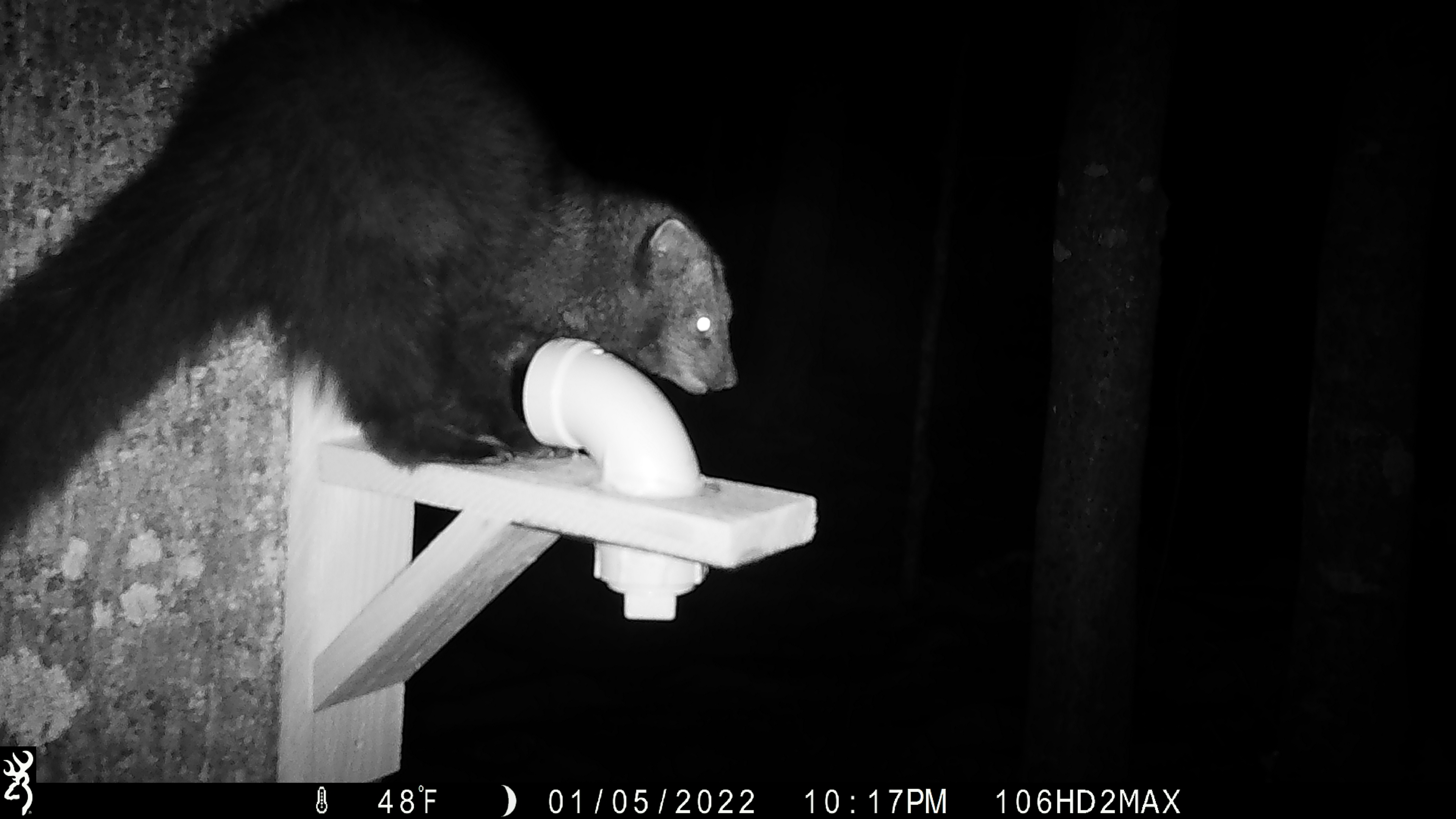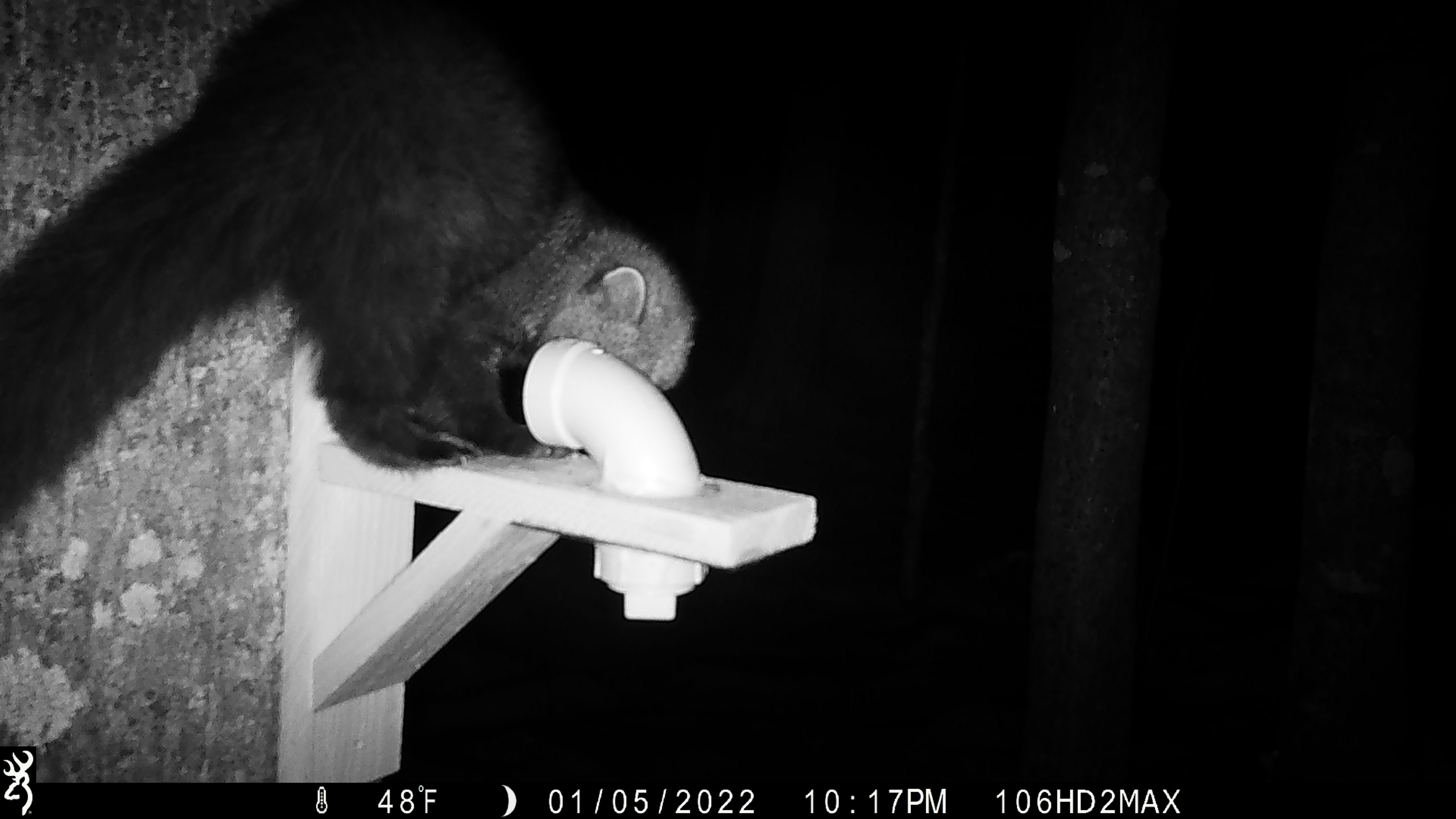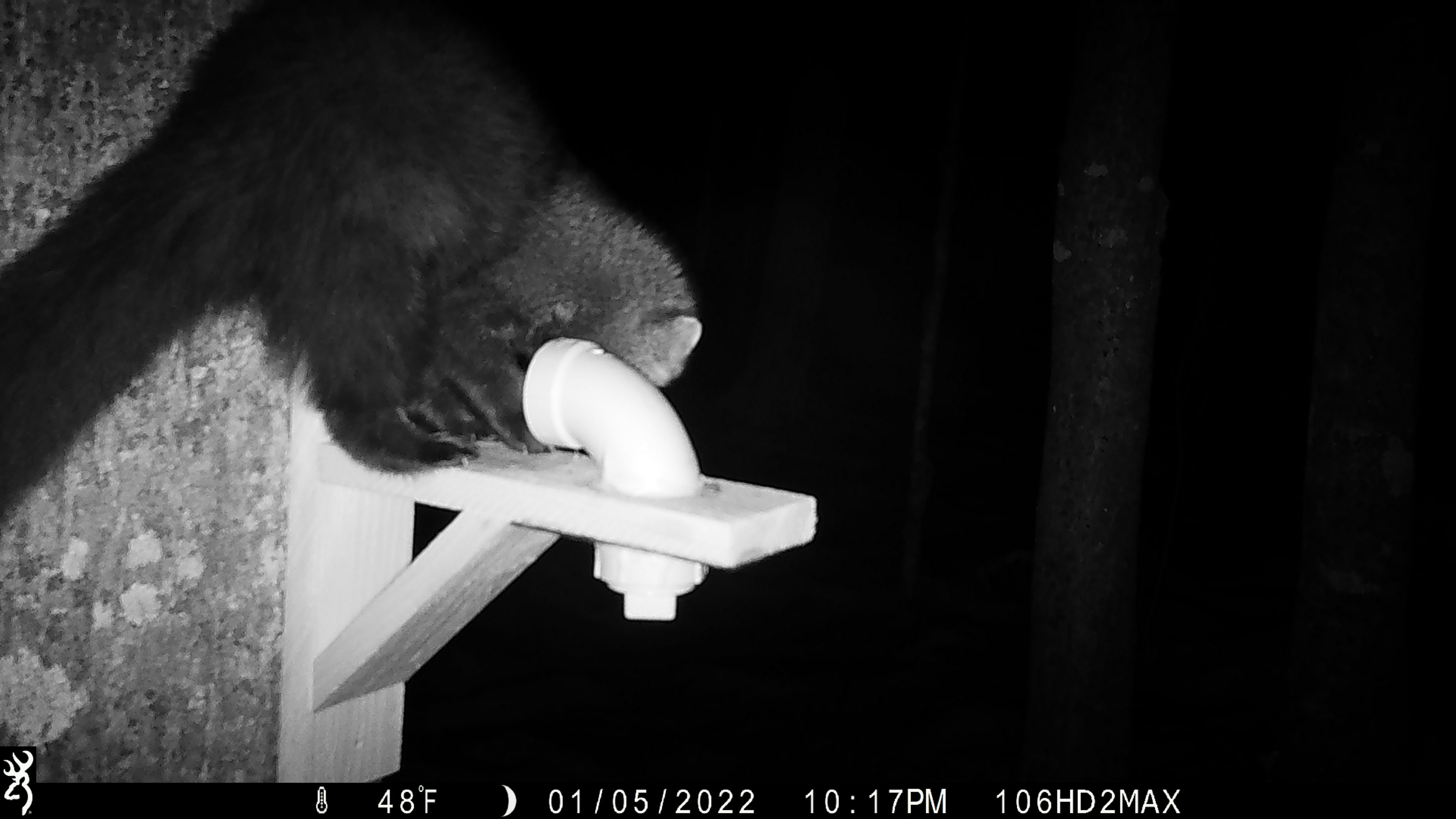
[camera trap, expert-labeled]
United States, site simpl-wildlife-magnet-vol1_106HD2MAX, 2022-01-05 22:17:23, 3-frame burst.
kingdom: Animalia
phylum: Chordata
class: Mammalia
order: Carnivora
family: Mustelidae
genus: Pekania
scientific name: Pekania pennanti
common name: fisher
Fisher (Pekania pennanti).